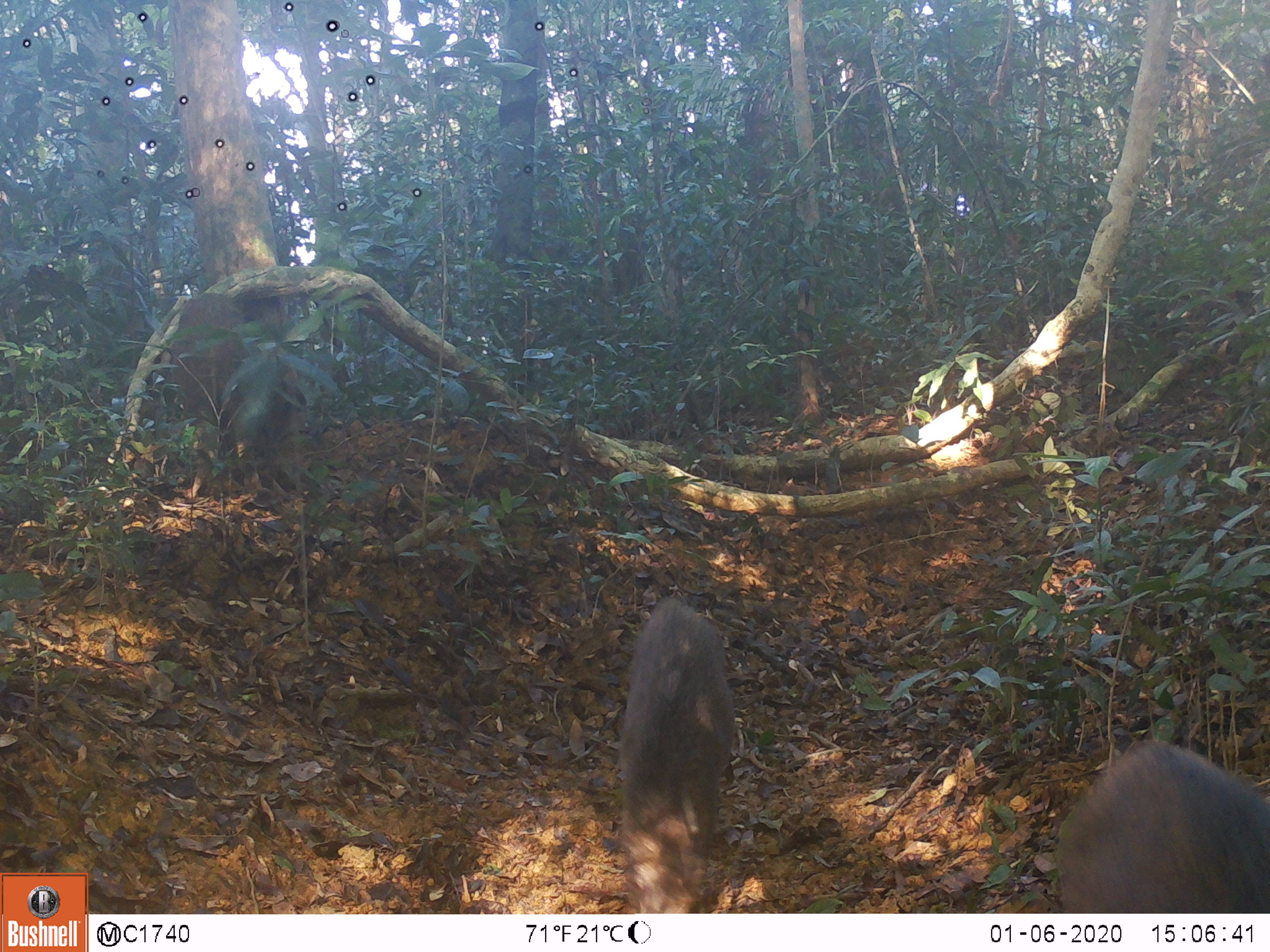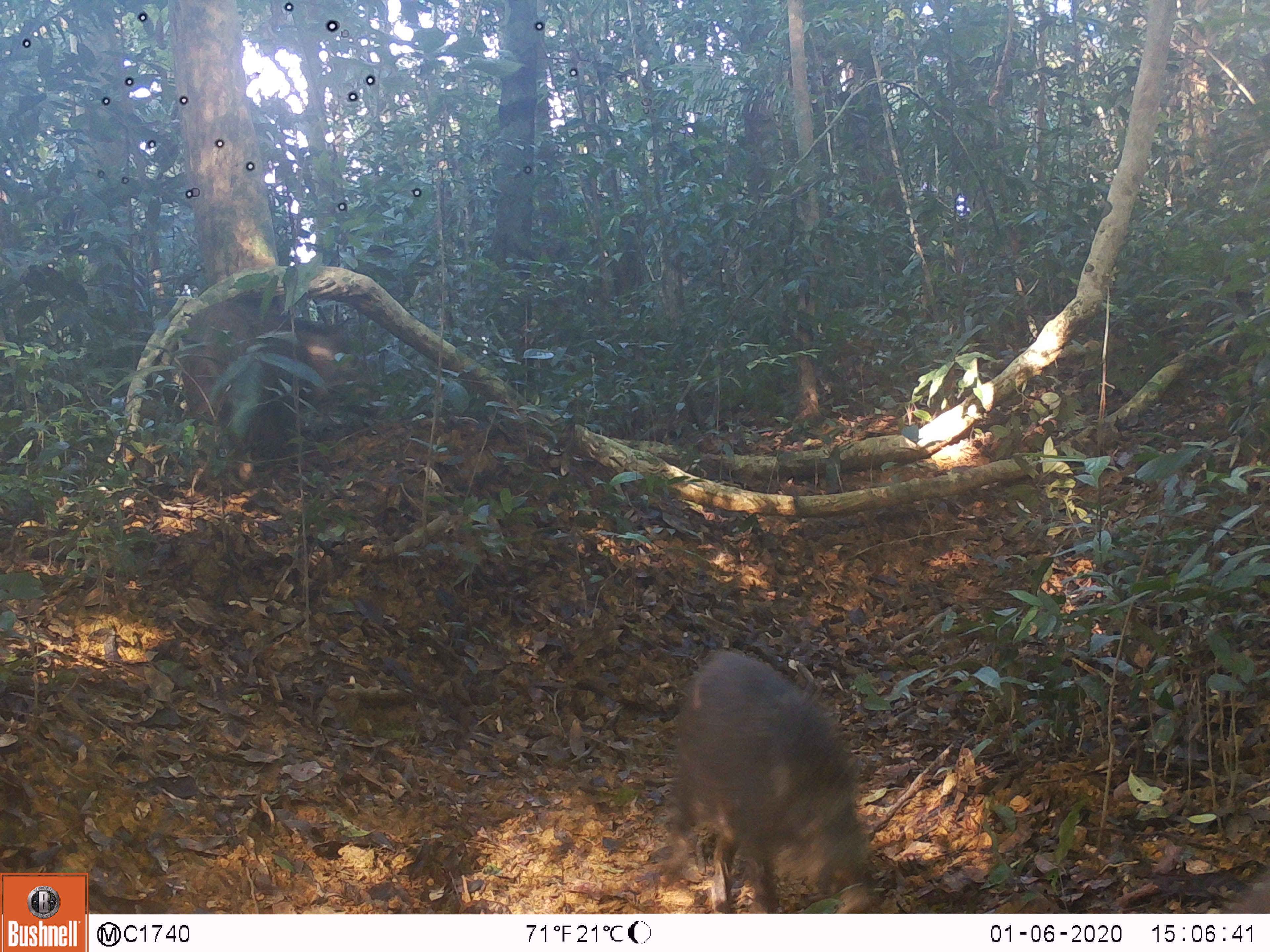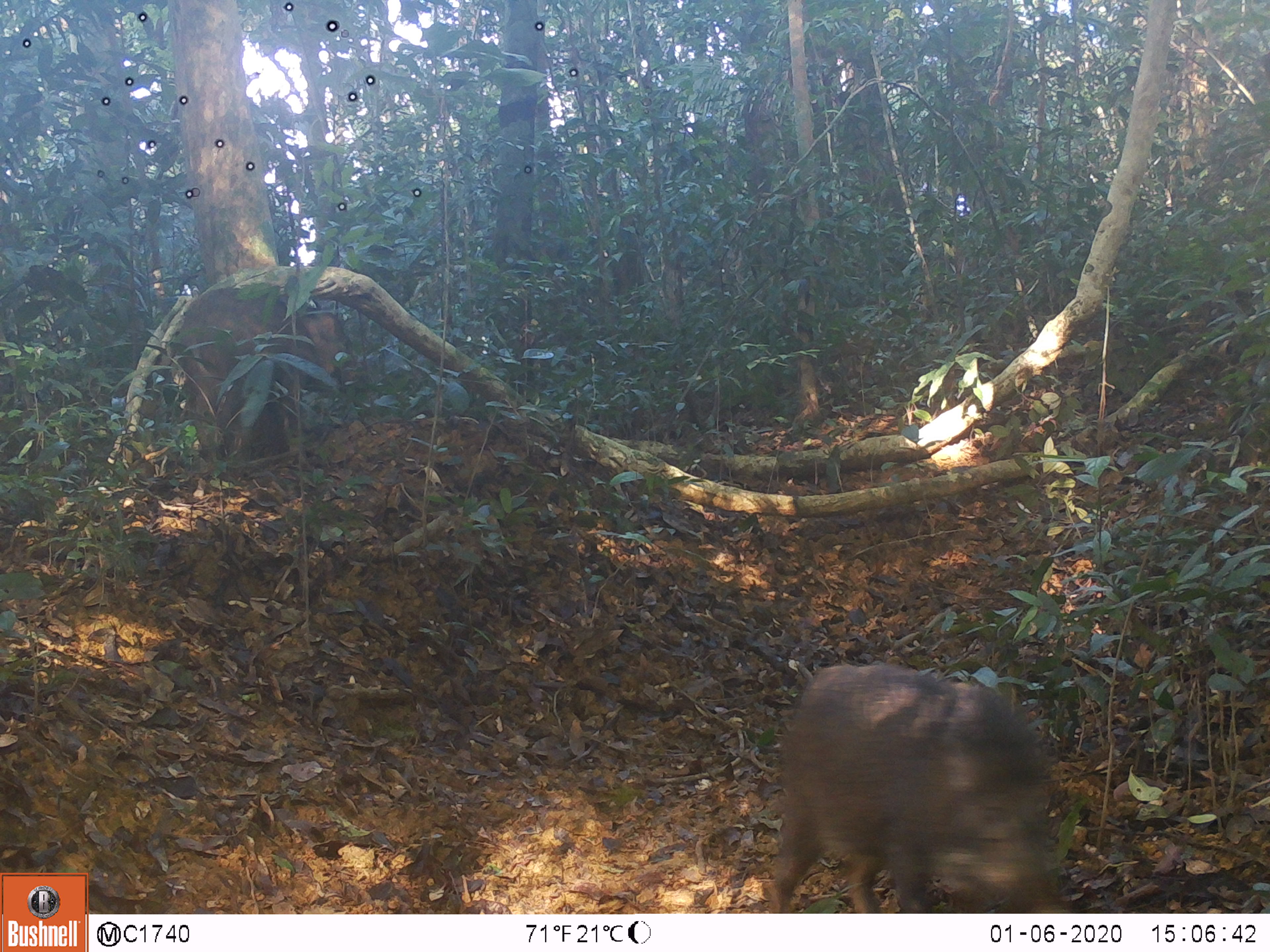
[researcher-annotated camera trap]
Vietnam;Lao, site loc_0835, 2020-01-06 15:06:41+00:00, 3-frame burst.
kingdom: Animalia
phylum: Chordata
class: Mammalia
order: Artiodactyla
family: Suidae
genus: Sus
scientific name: Sus scrofa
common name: eurasian wild pig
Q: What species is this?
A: Eurasian wild pig (Sus scrofa).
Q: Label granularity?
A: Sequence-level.